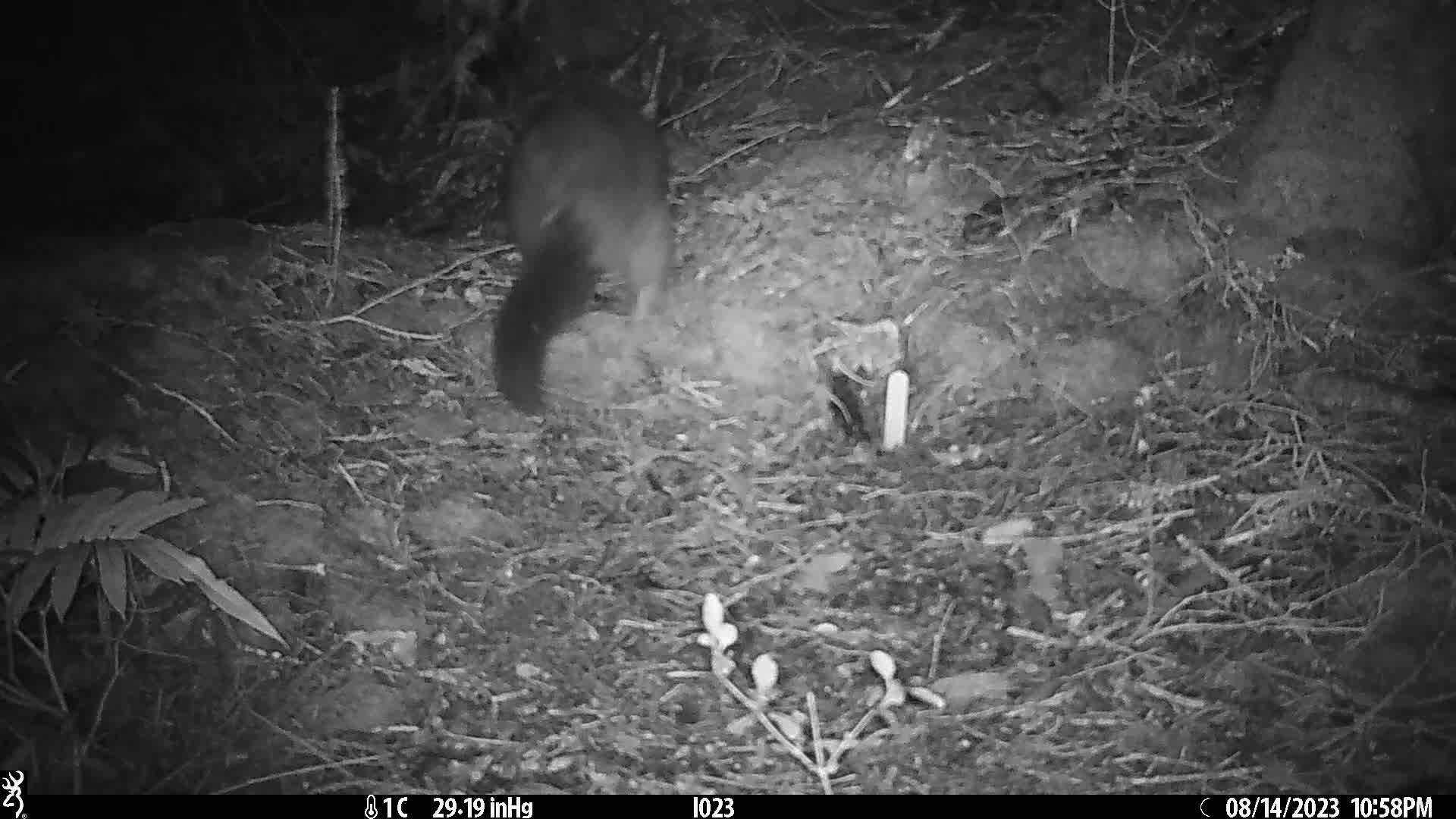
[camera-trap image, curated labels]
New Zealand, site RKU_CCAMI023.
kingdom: Animalia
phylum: Chordata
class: Mammalia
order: Diprotodontia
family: Phalangeridae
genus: Trichosurus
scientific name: Trichosurus vulpecula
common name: common brushtail possum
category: possum